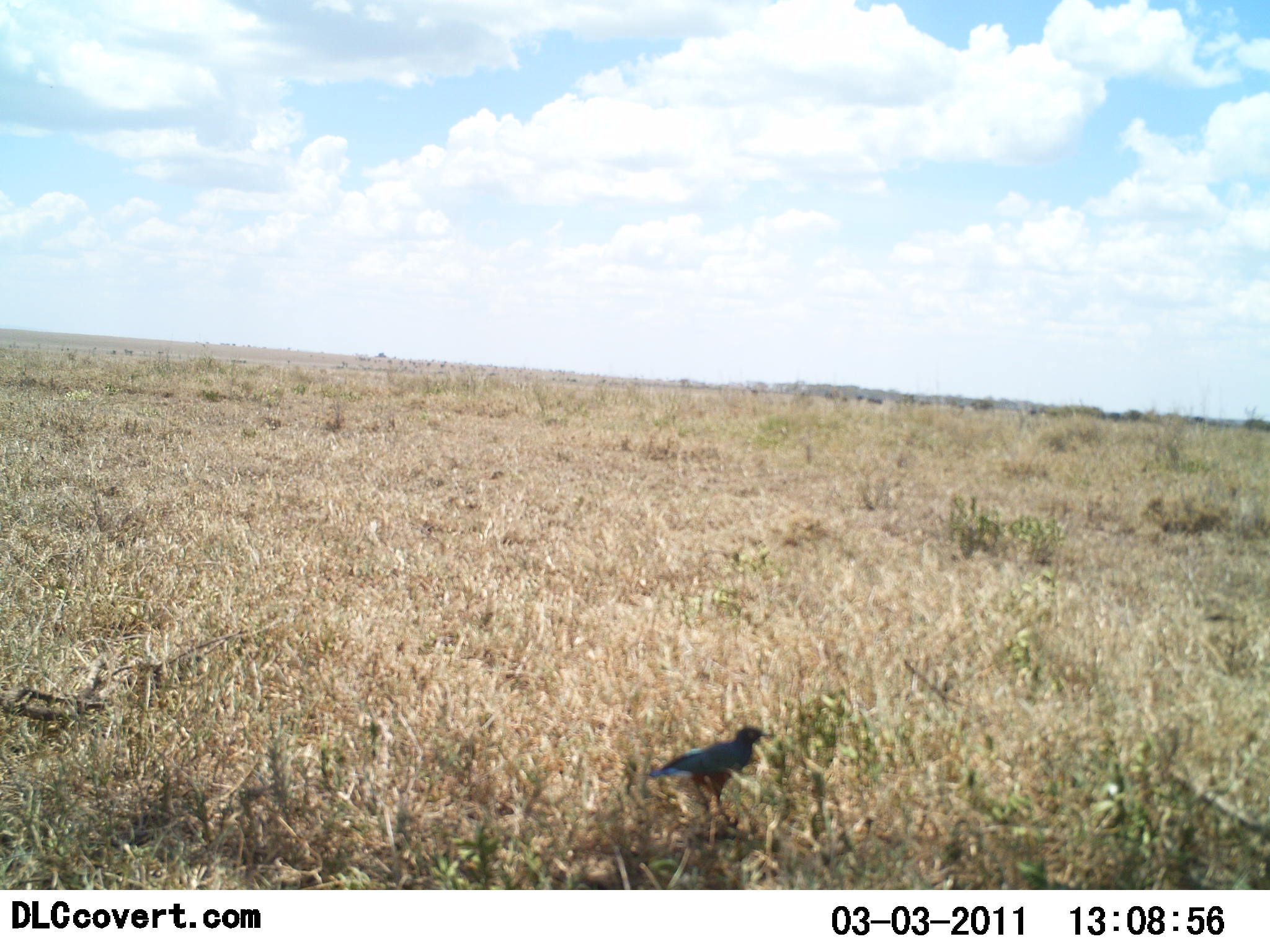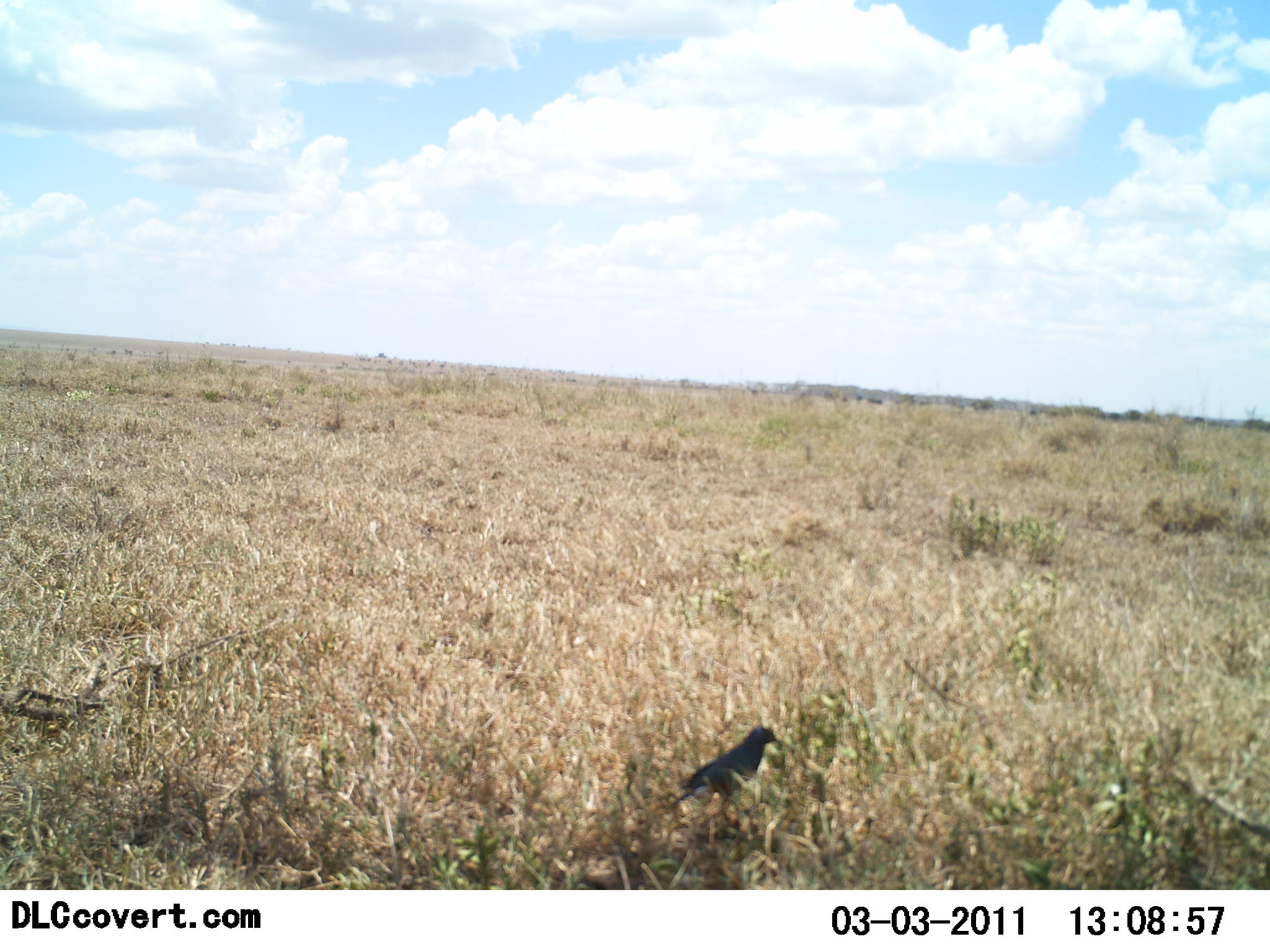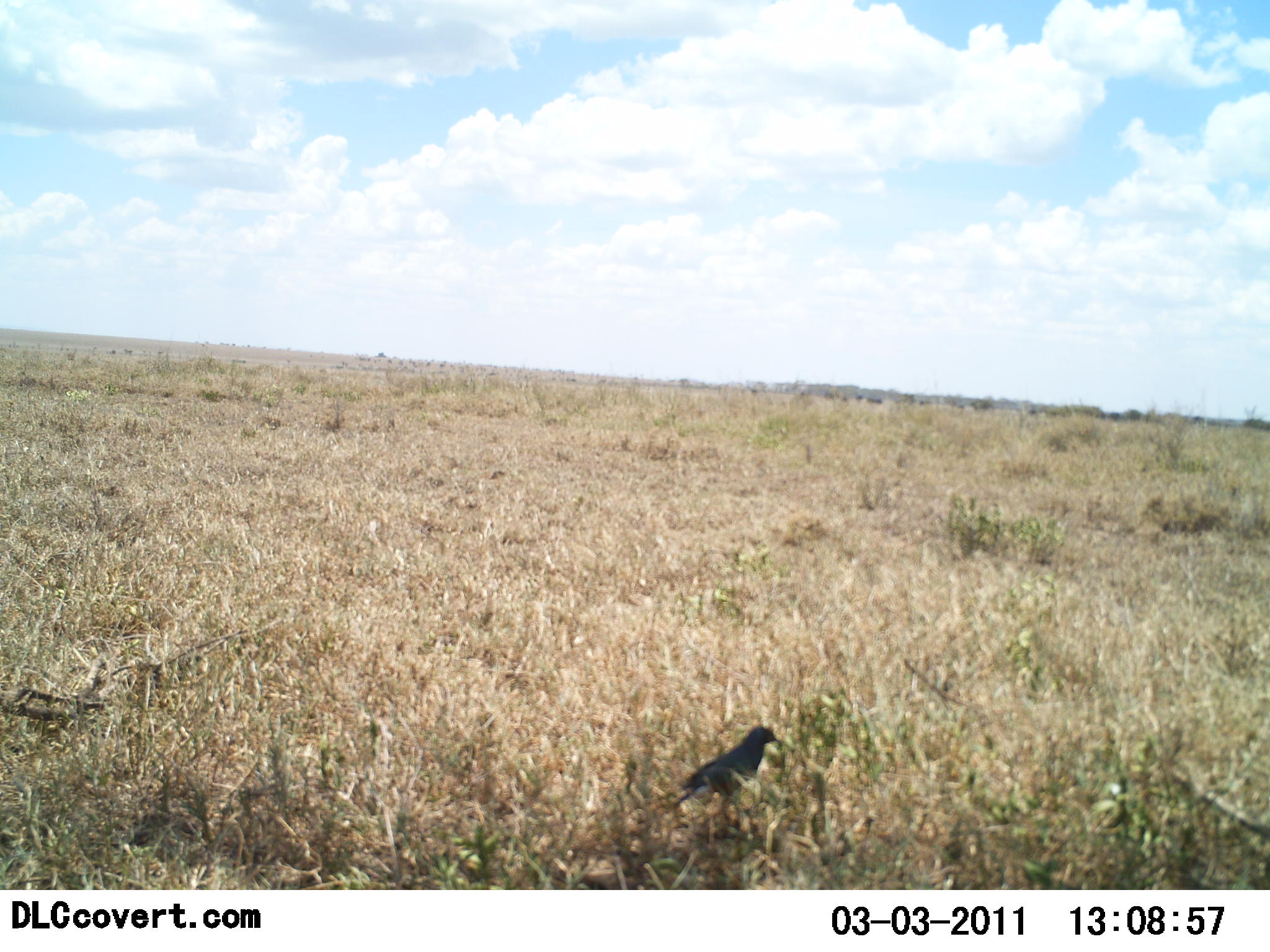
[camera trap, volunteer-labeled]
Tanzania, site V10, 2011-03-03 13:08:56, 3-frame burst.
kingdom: Animalia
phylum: Chordata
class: Aves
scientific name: Aves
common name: bird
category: otherbird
Otherbird (bird) (Aves), count 1. Behavior (volunteer vote fractions): standing 100%, resting 9%, moving 0%, interacting 0%. Young present (vote fraction): 0%. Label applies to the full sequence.